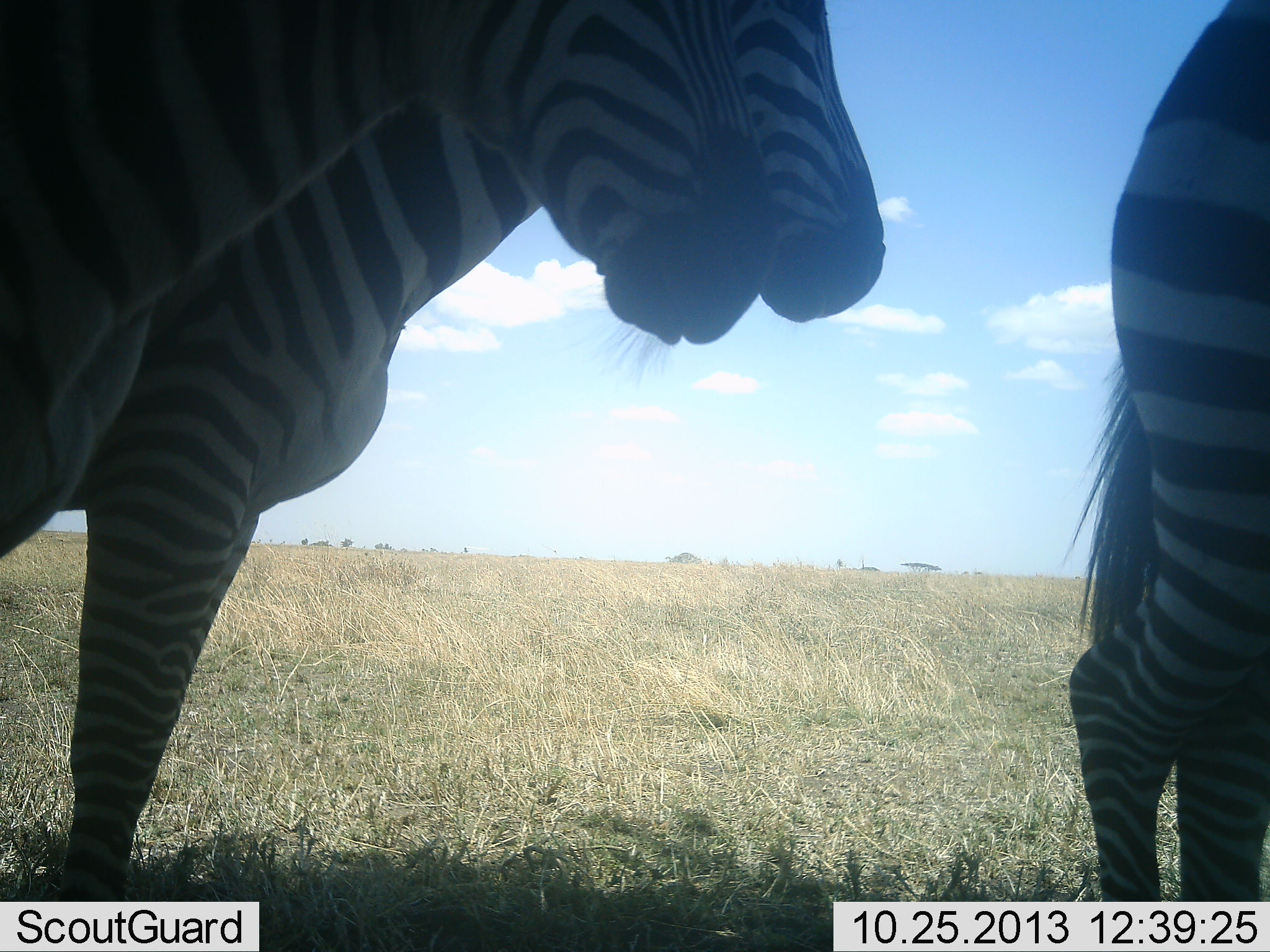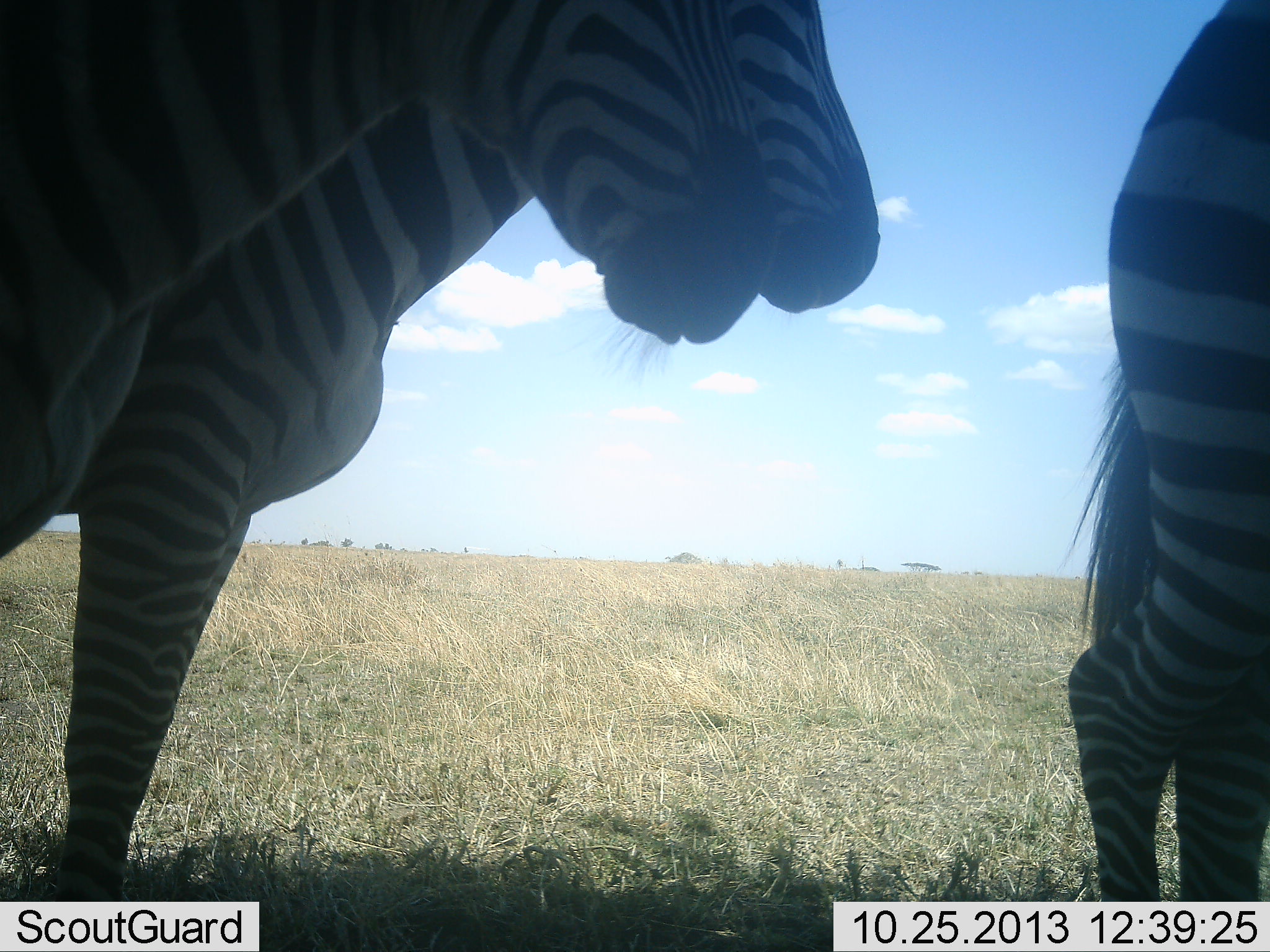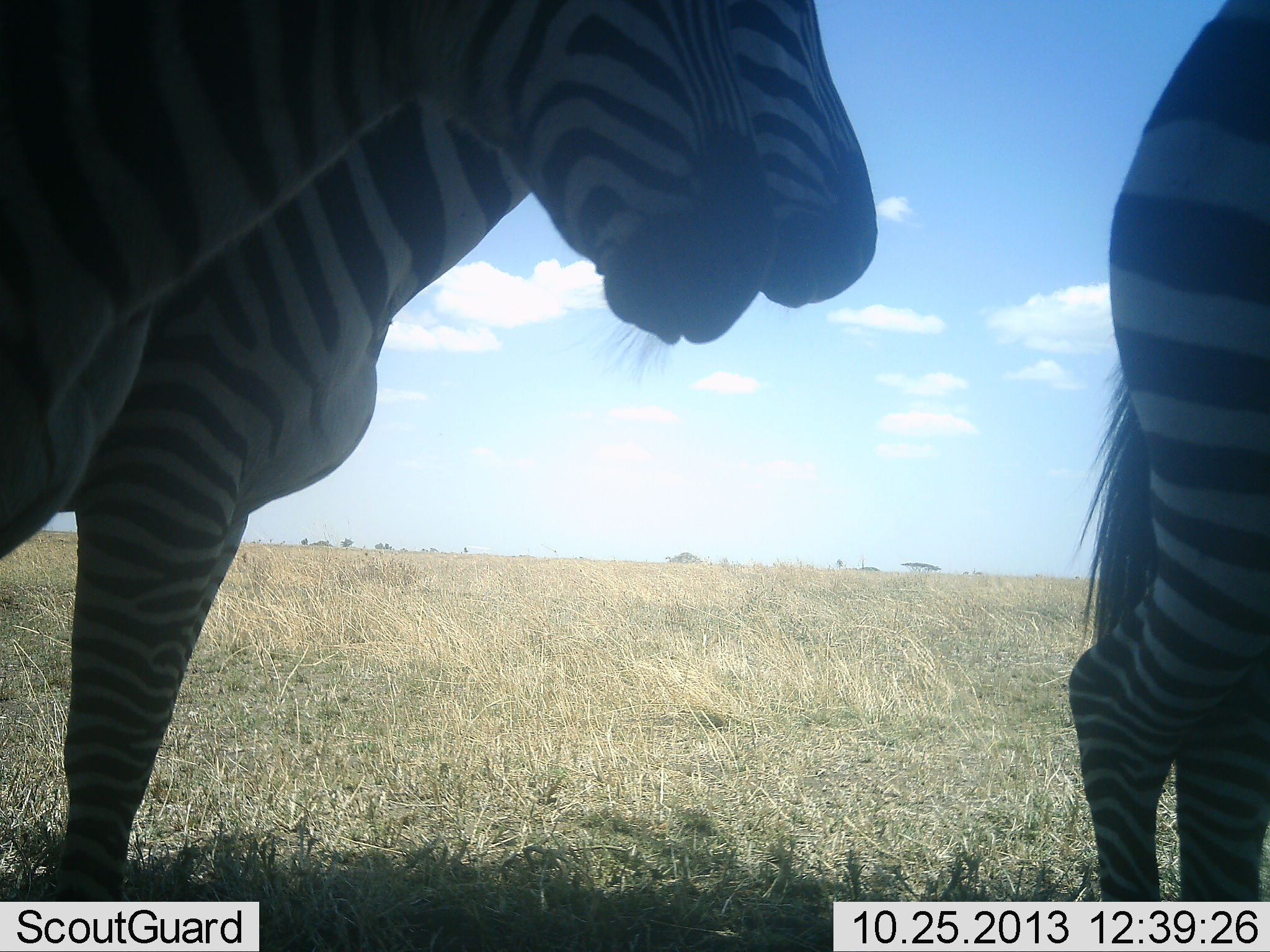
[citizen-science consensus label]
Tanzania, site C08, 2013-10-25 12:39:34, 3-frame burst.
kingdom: Animalia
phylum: Chordata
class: Mammalia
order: Perissodactyla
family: Equidae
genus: Equus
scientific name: Equus quagga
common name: plains zebra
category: zebra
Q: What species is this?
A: Zebra (plains zebra) (Equus quagga).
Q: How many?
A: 3.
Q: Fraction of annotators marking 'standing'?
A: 83%.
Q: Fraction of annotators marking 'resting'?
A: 3%.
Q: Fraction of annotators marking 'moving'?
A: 11%.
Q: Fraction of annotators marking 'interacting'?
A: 6%.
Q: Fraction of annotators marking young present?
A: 0%.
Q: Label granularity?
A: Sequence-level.